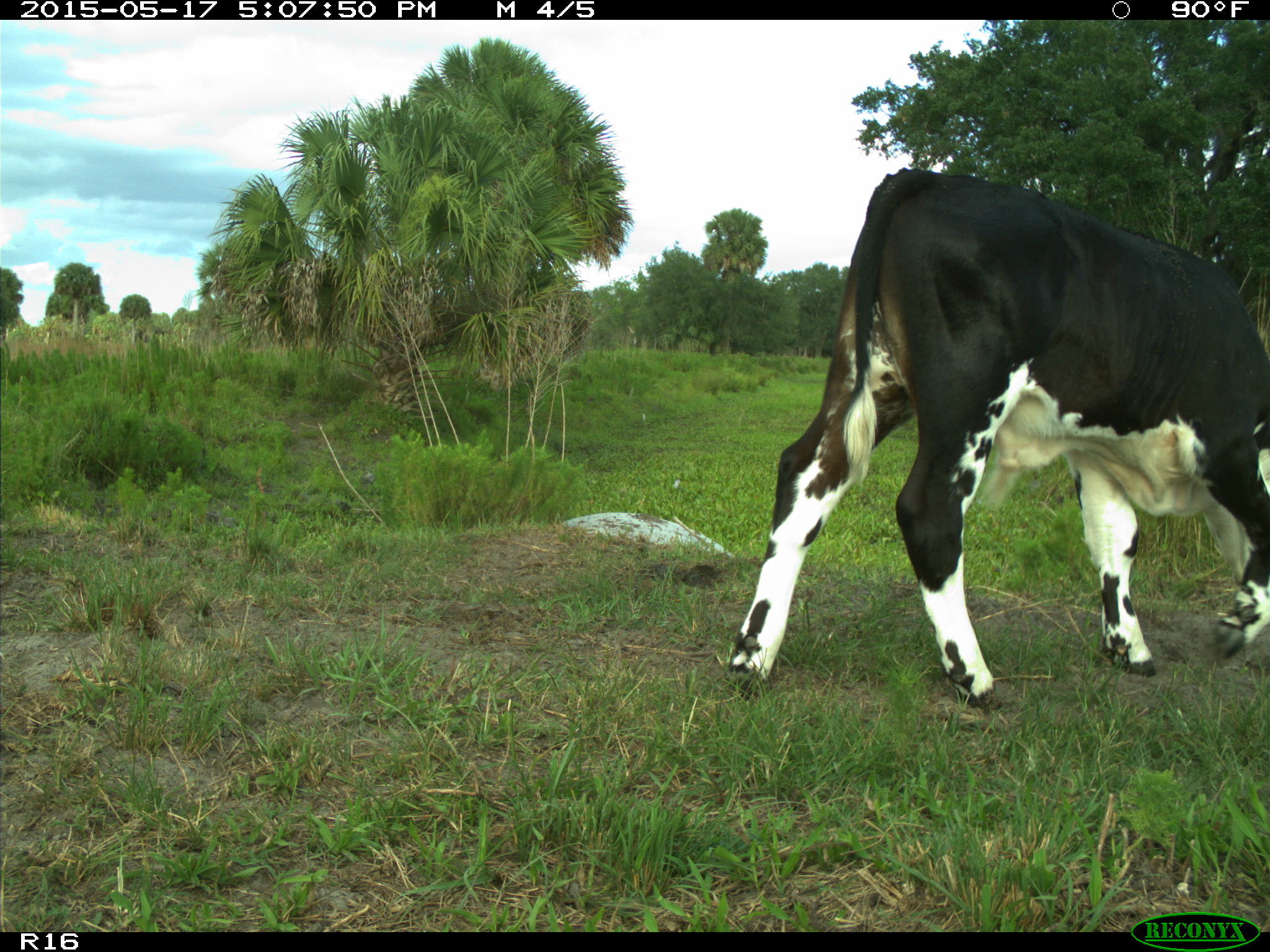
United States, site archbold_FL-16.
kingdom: Animalia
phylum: Chordata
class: Mammalia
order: Artiodactyla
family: Bovidae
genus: Bos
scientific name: Bos taurus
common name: domestic cow